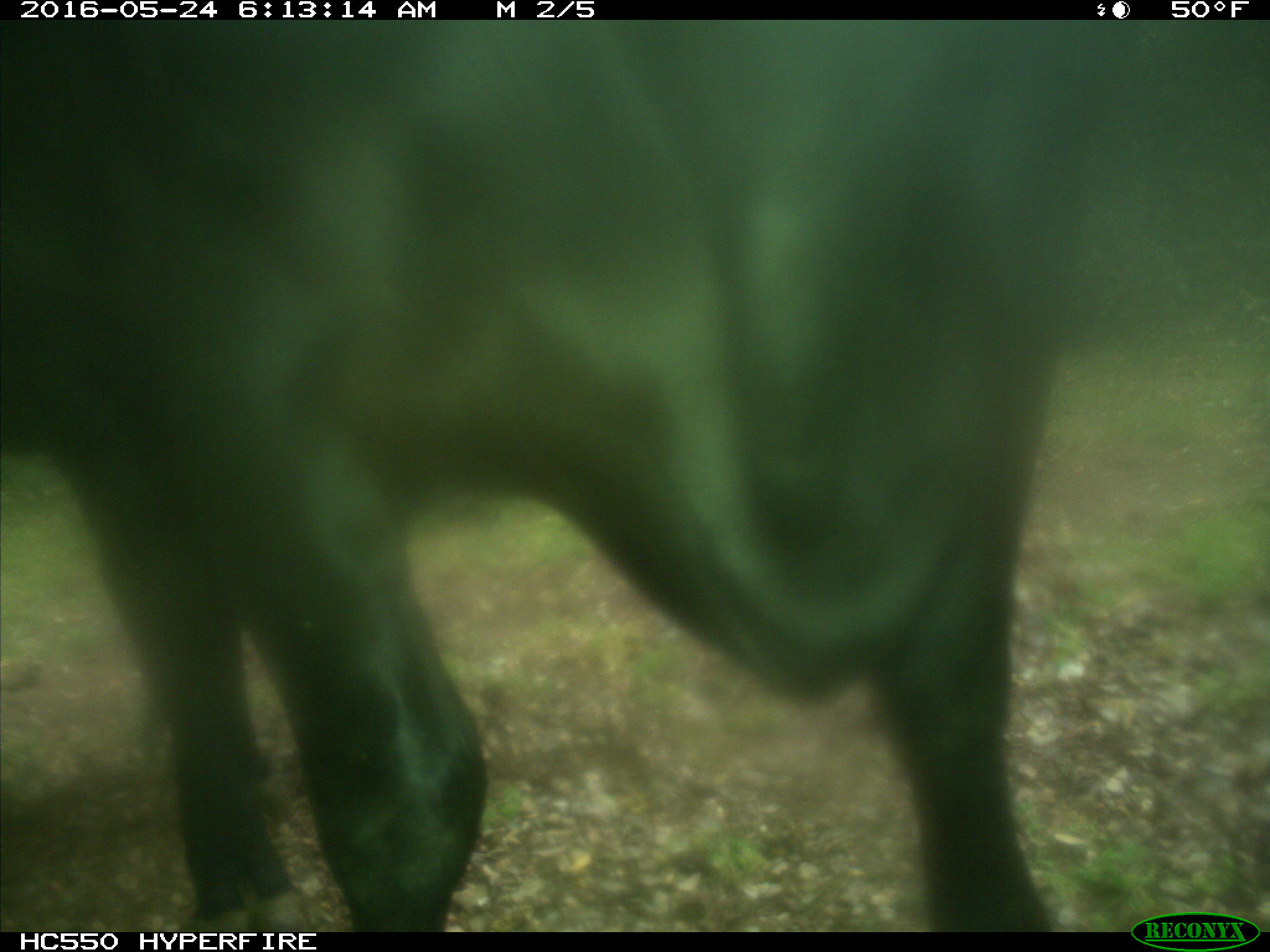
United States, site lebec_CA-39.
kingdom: Animalia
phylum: Chordata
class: Mammalia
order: Artiodactyla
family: Bovidae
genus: Bos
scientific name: Bos taurus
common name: domestic cow